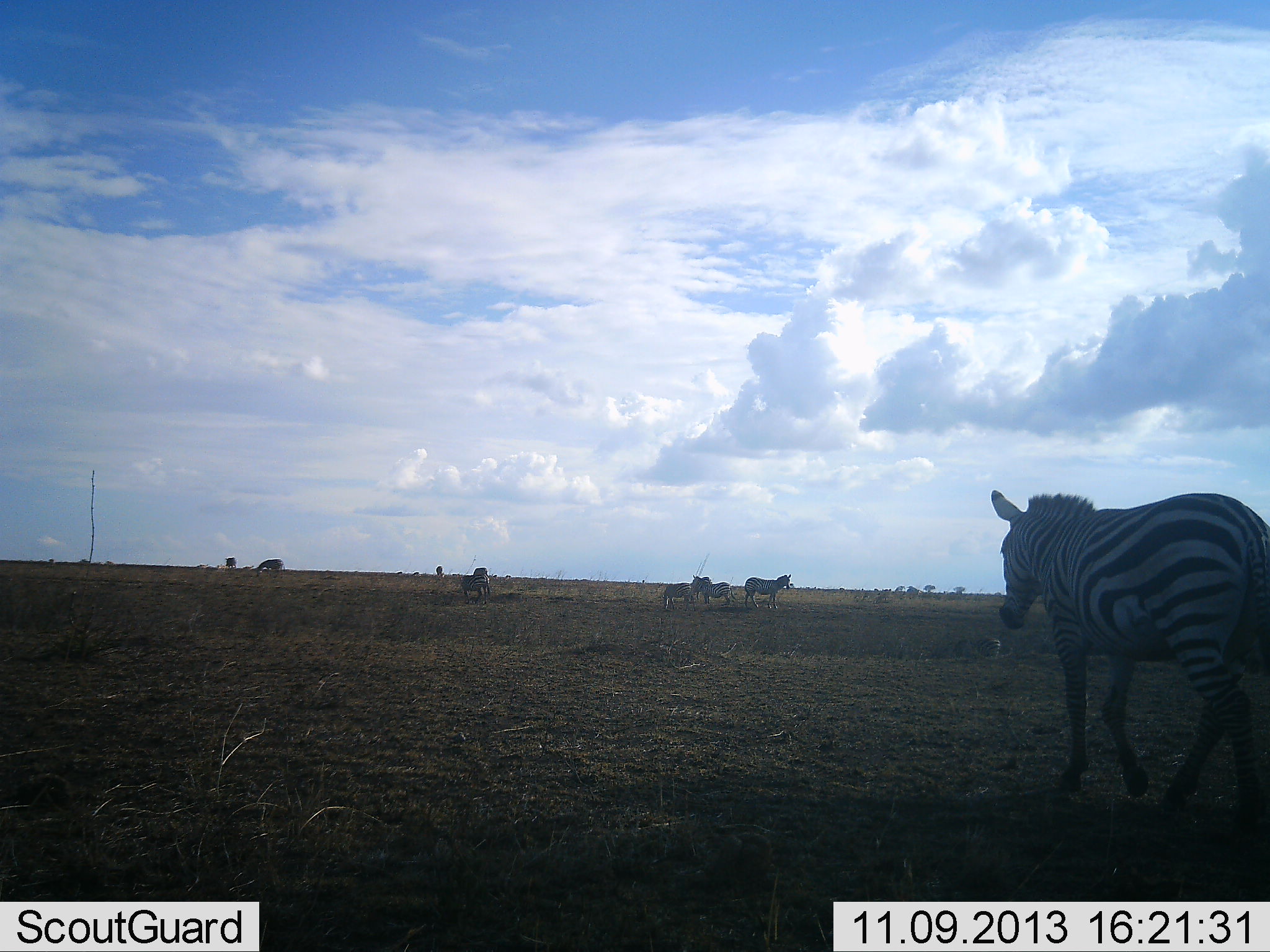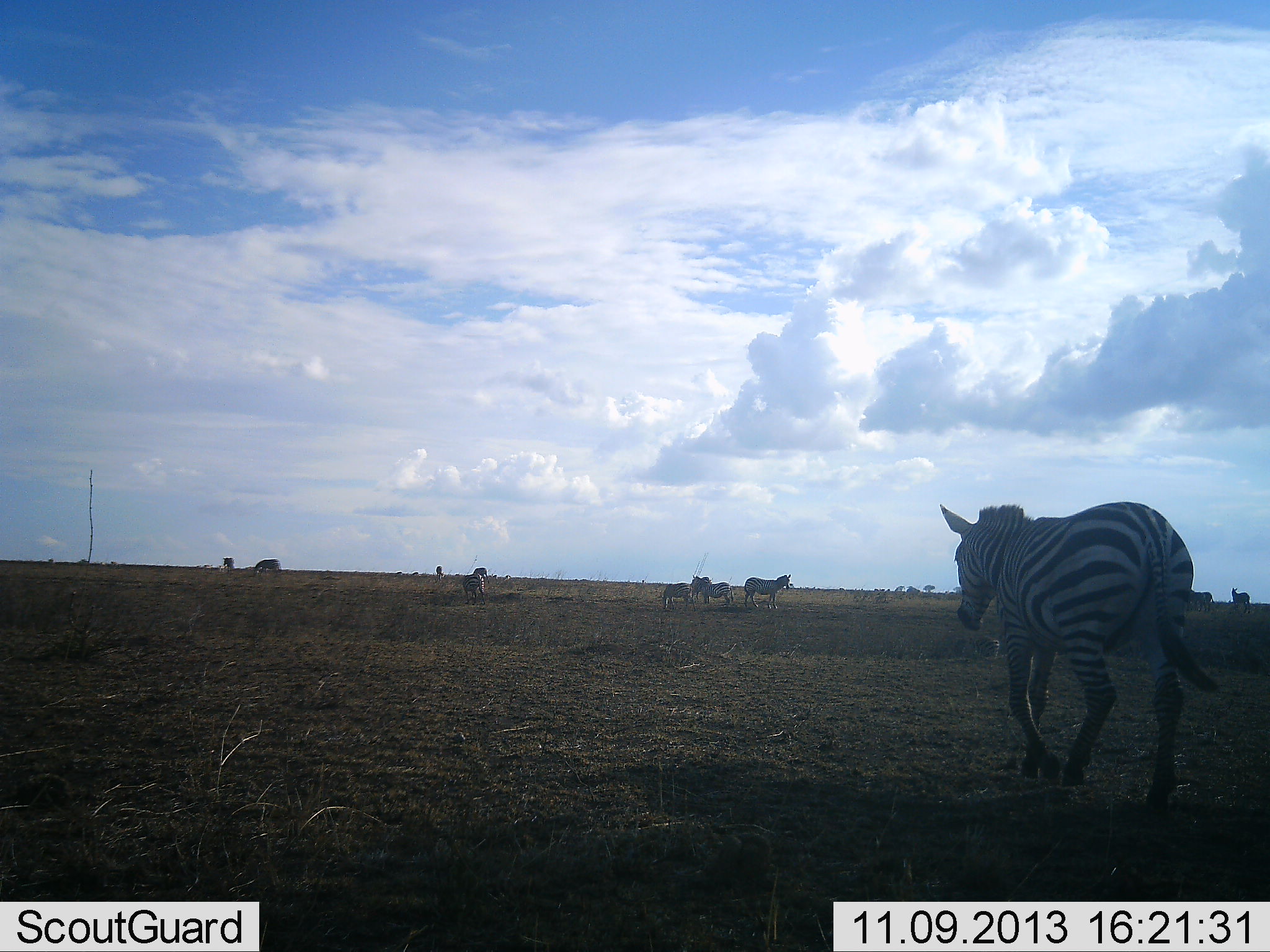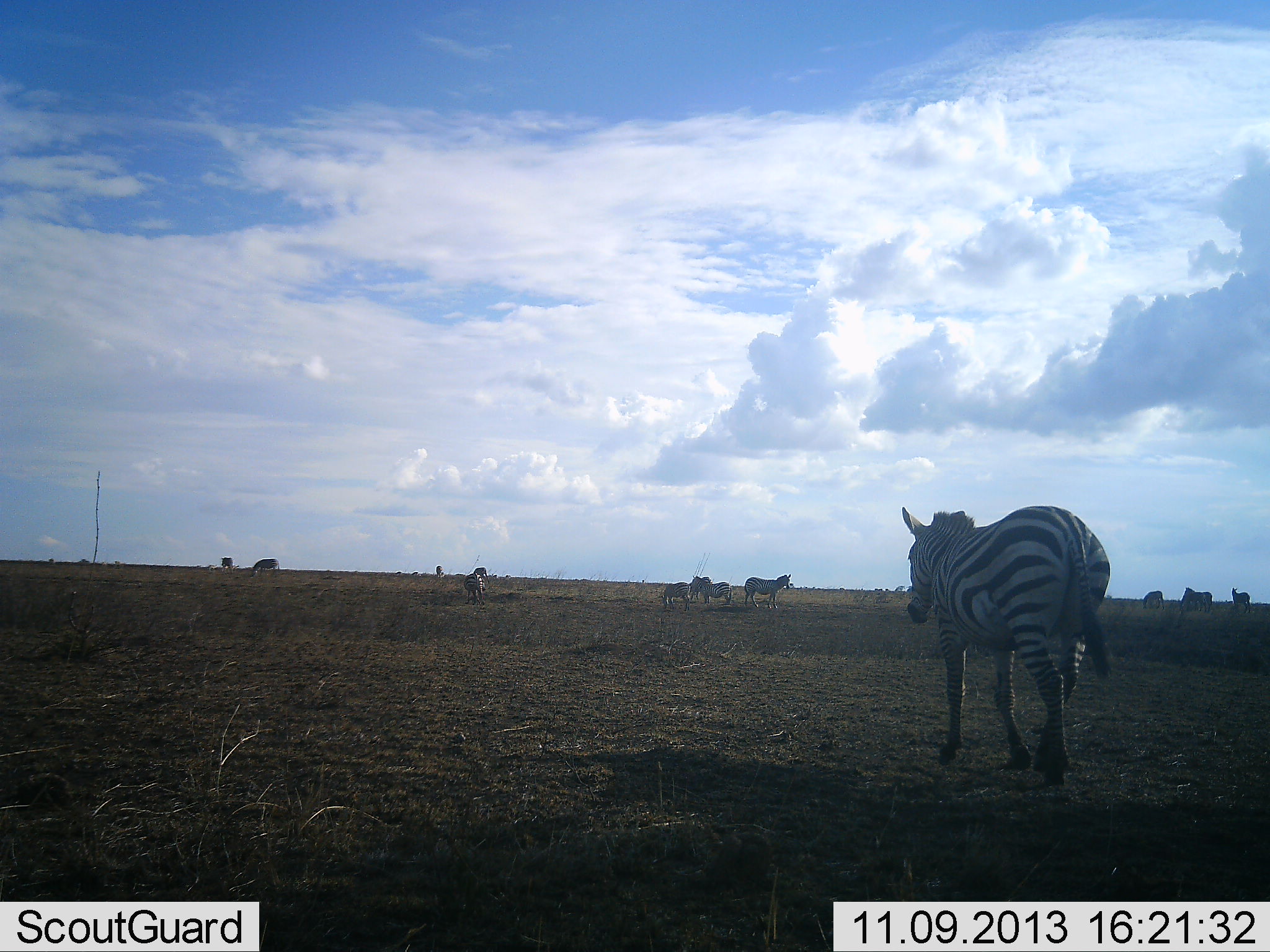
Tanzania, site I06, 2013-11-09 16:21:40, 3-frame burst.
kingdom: Animalia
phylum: Chordata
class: Mammalia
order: Perissodactyla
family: Equidae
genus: Equus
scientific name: Equus quagga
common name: plains zebra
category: zebra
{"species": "zebra (plains zebra) (Equus quagga)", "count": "9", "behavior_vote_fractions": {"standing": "76%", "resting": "3%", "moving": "79%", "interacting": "7%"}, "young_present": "10%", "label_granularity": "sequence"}